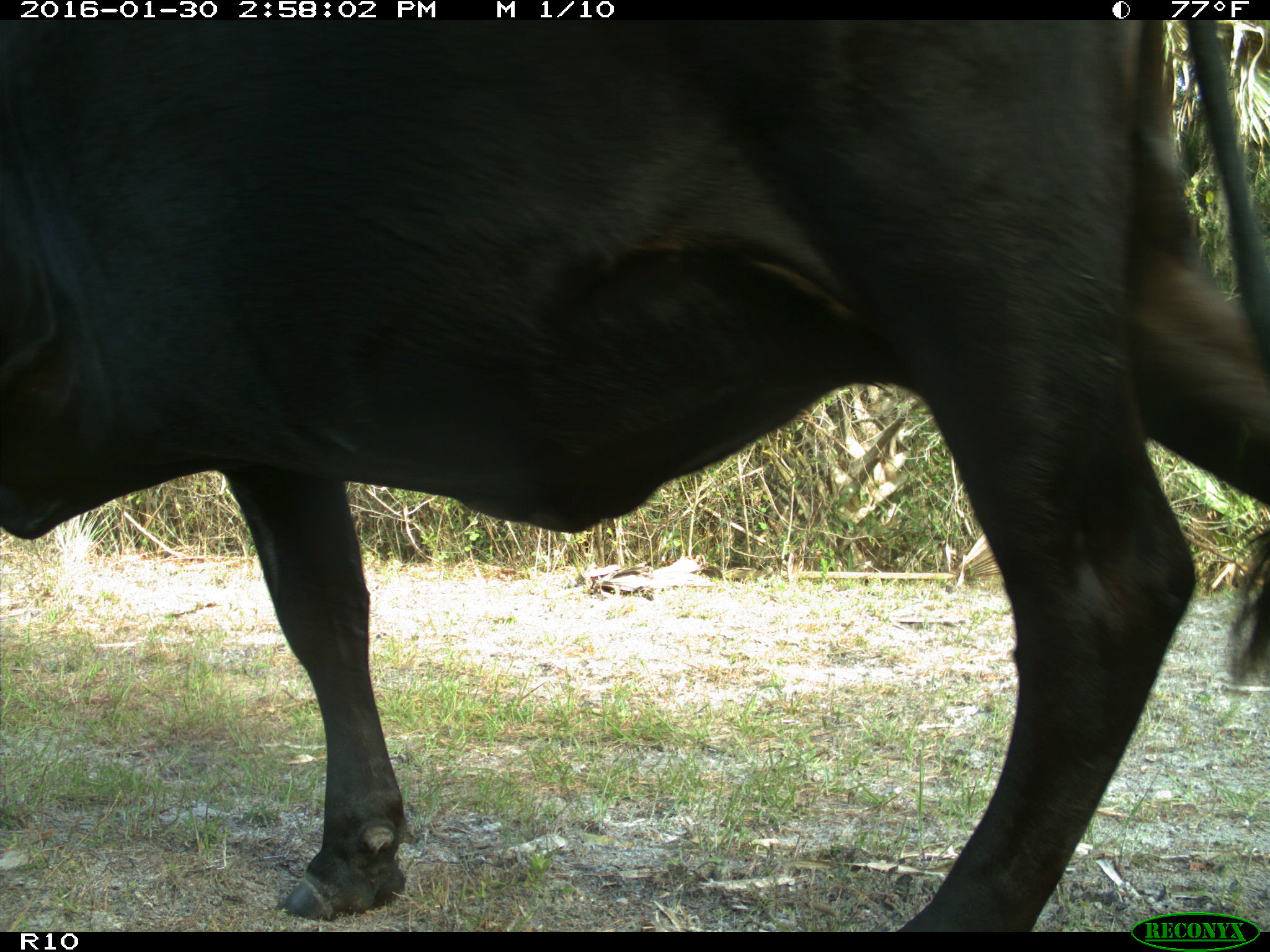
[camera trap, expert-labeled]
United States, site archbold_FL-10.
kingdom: Animalia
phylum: Chordata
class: Mammalia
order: Artiodactyla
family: Bovidae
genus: Bos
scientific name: Bos taurus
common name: domestic cow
Bos taurus (domestic cow).